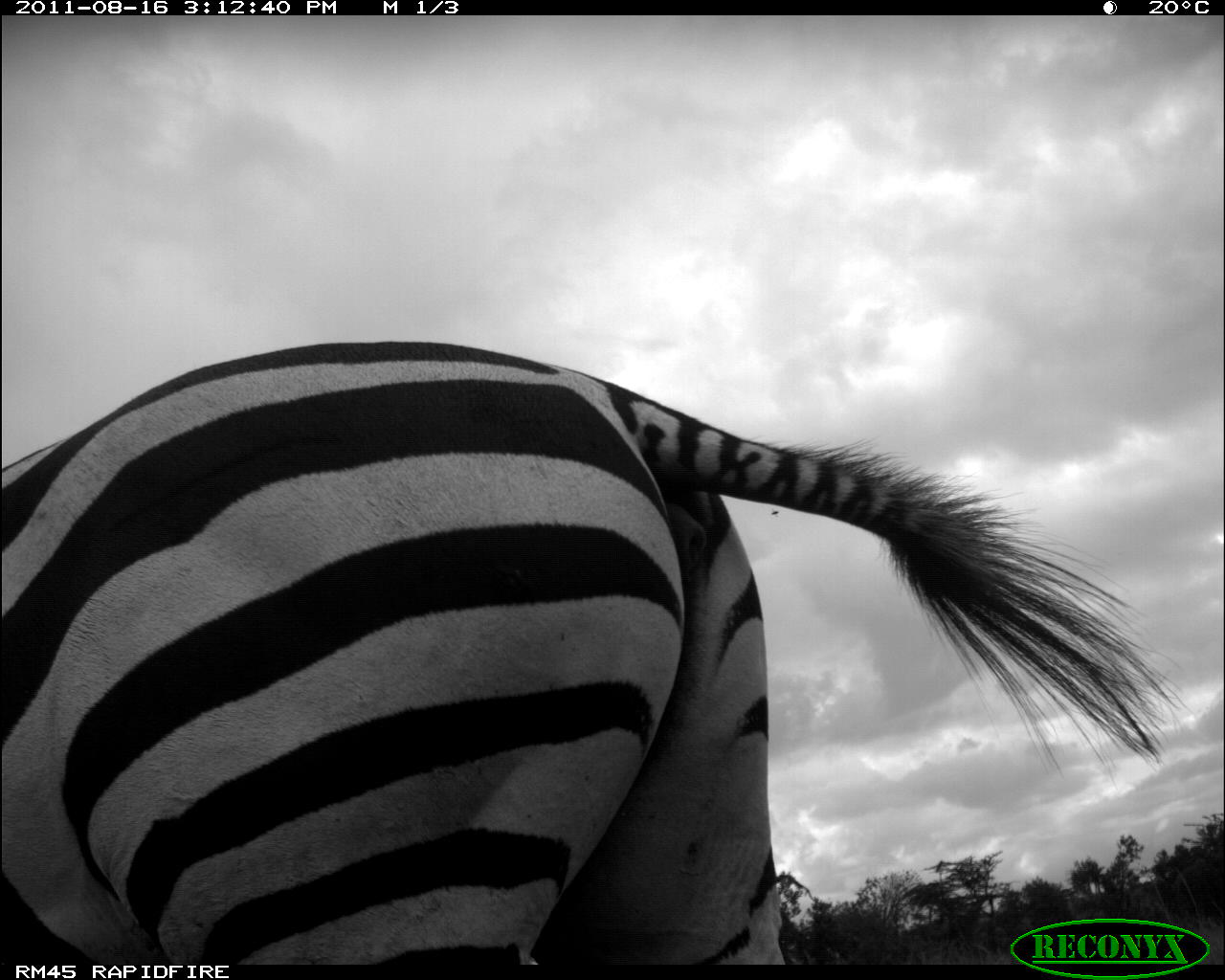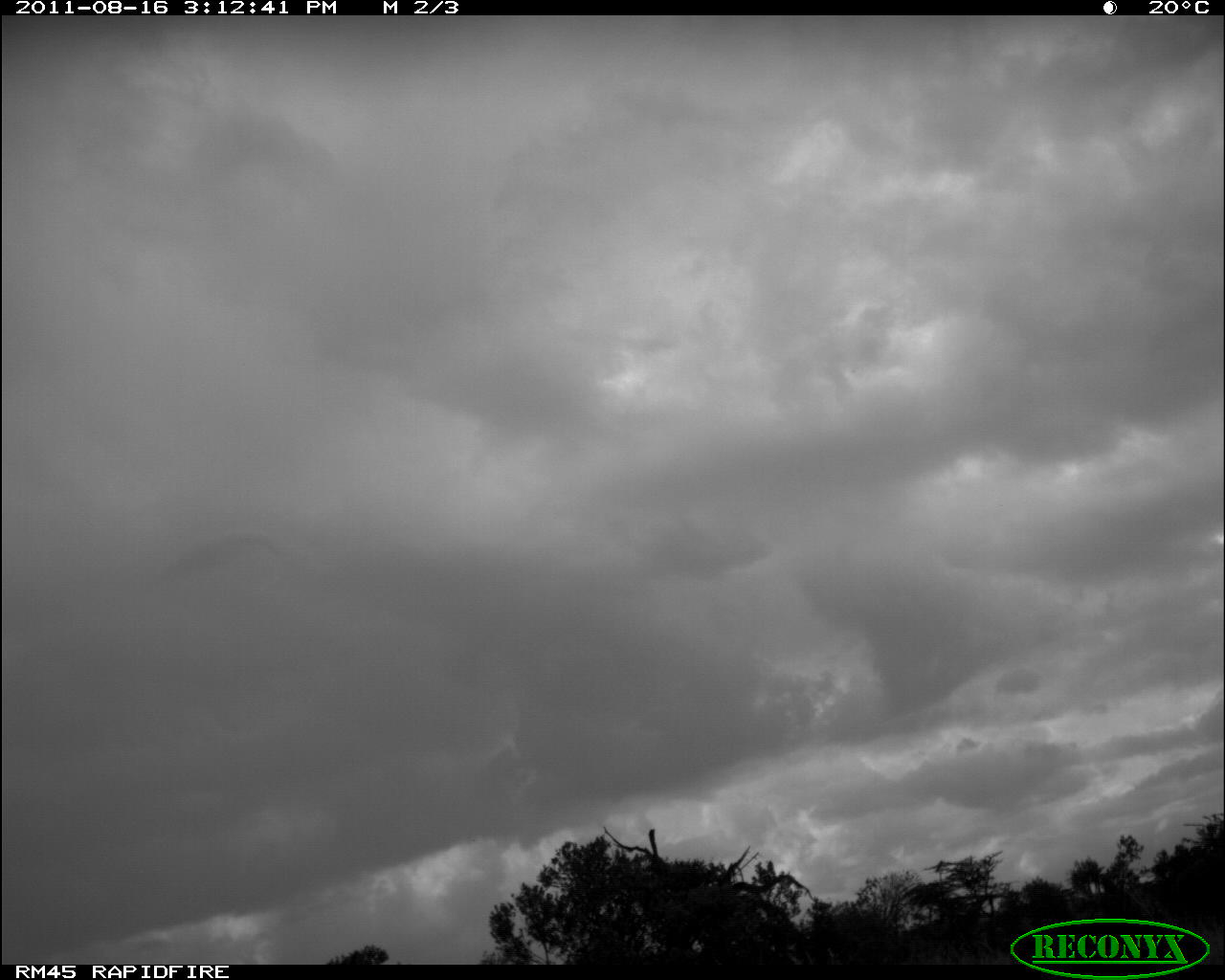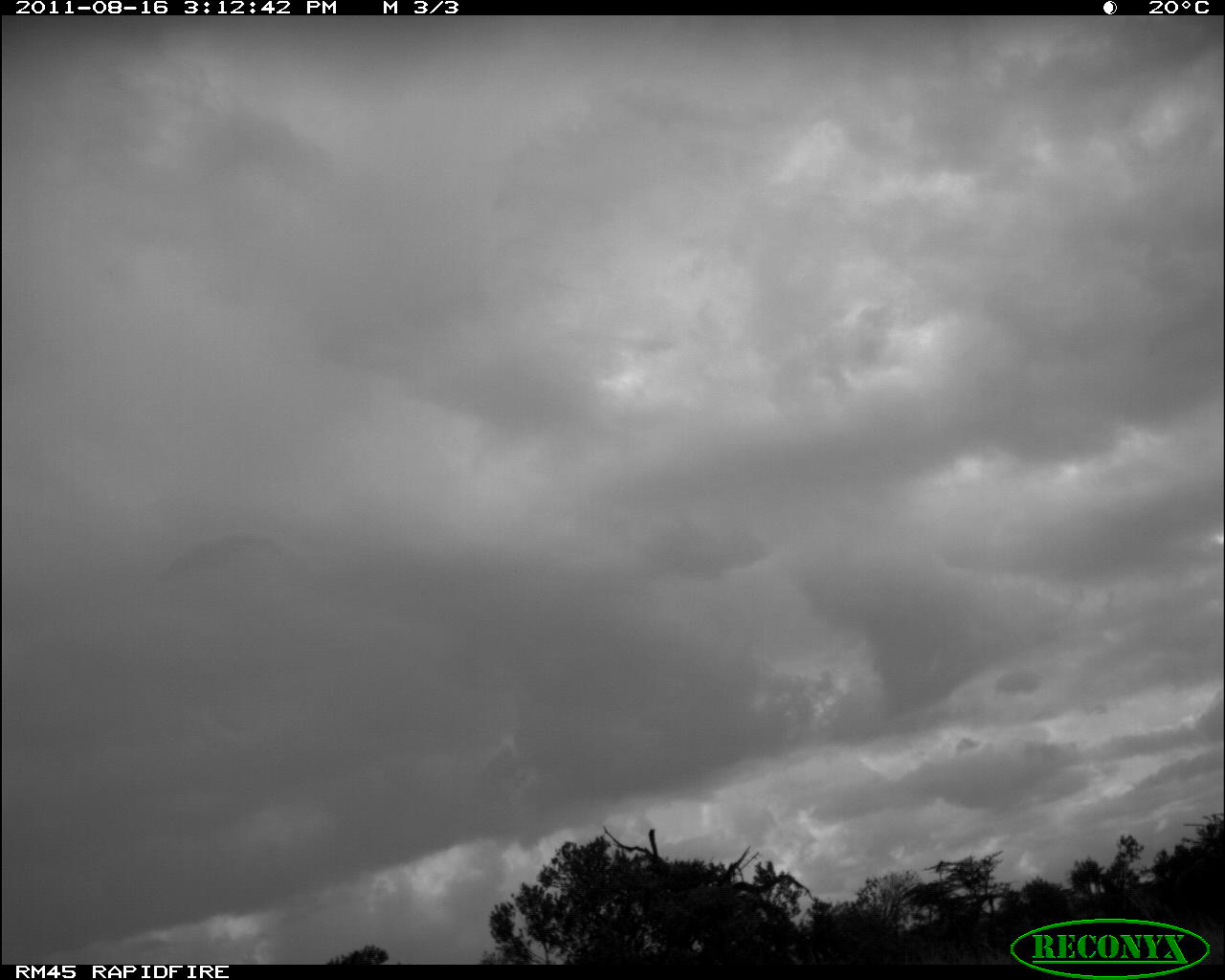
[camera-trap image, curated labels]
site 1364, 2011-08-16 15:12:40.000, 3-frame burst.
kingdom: Animalia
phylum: Chordata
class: Mammalia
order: Perissodactyla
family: Equidae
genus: Equus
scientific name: Equus quagga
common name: plains zebra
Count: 1.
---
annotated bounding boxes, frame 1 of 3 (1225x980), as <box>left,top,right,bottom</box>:
equus quagga: <box>0,335,1194,960</box>